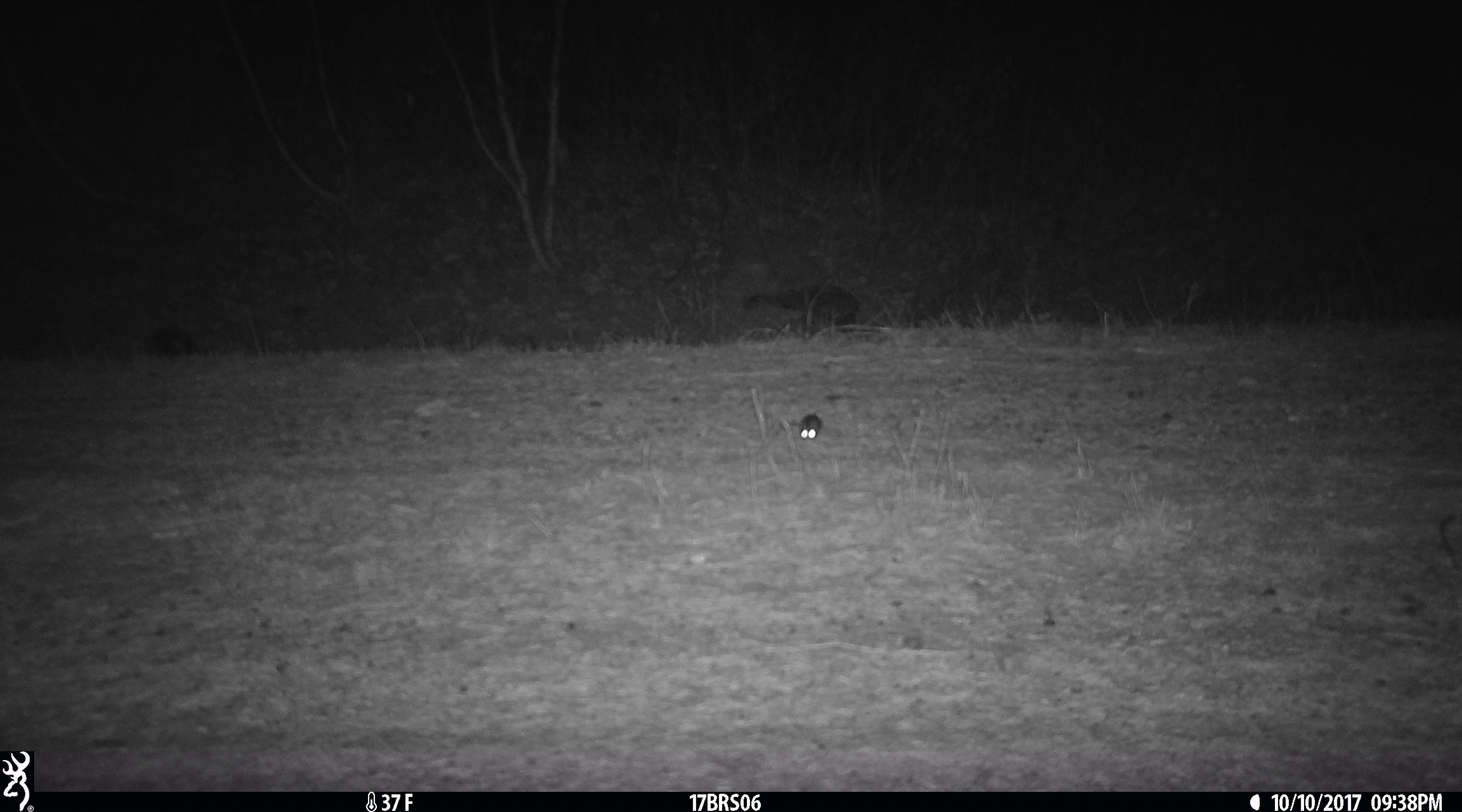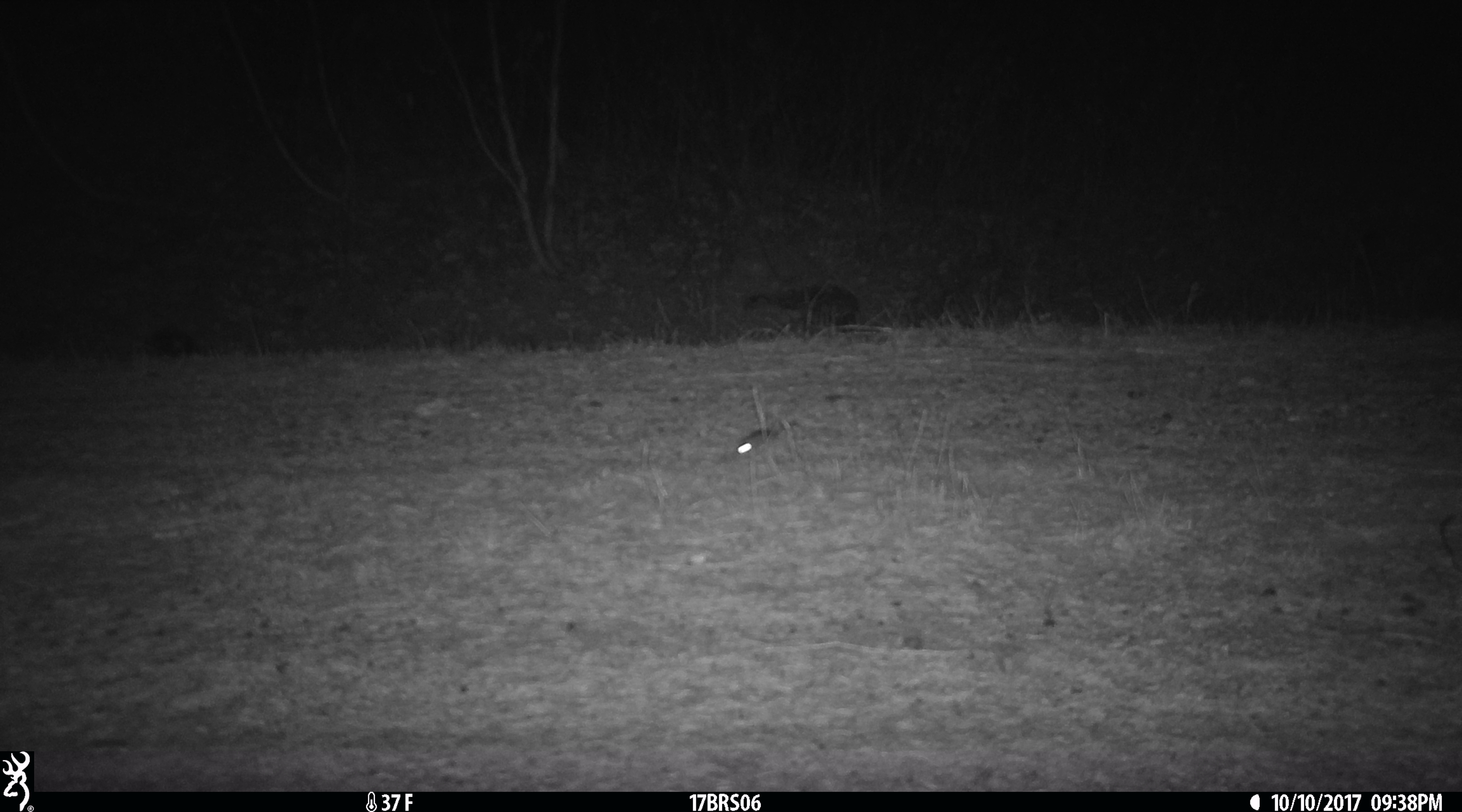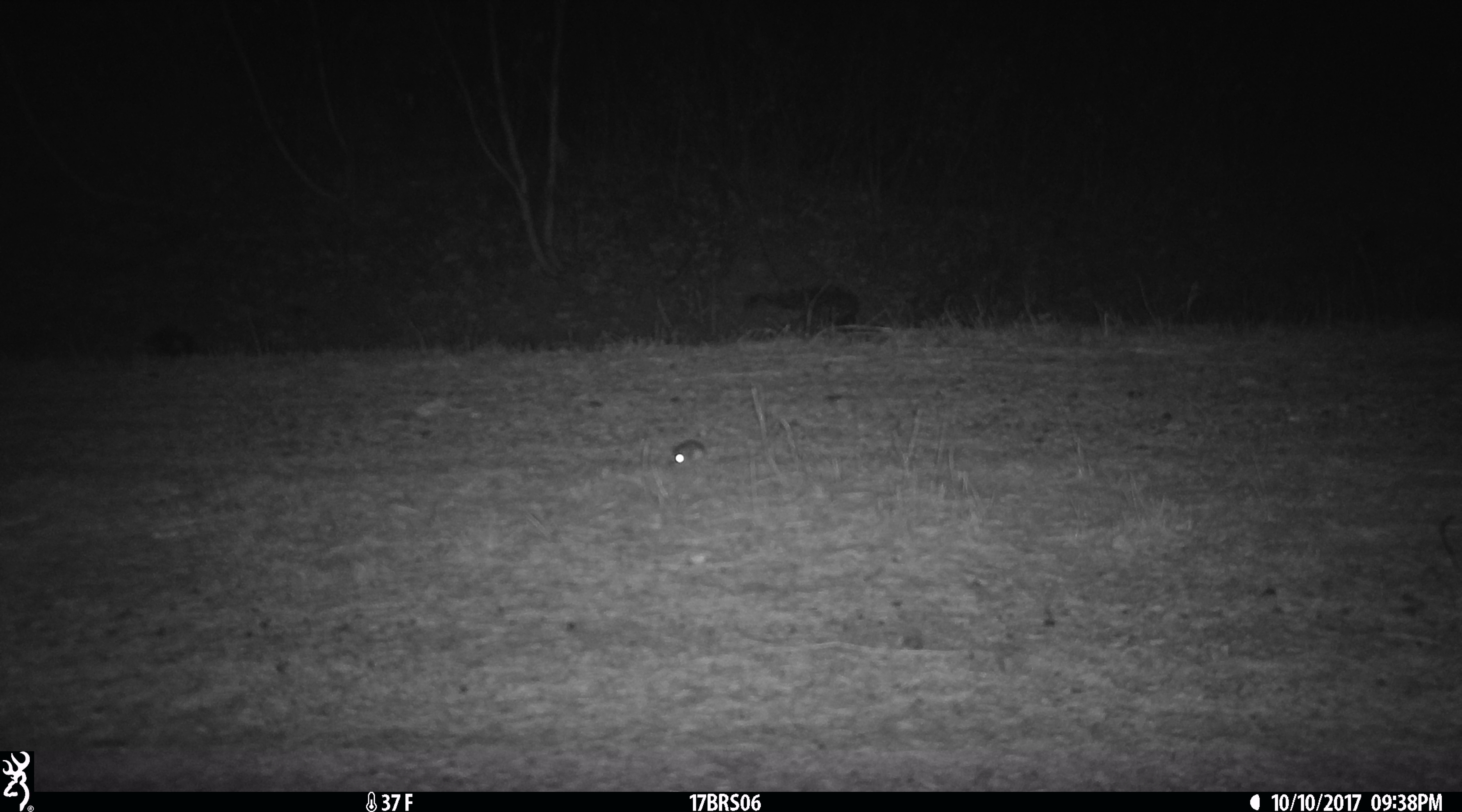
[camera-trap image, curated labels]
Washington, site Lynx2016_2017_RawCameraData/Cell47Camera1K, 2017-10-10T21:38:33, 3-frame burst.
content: unidentified animal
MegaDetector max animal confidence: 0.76